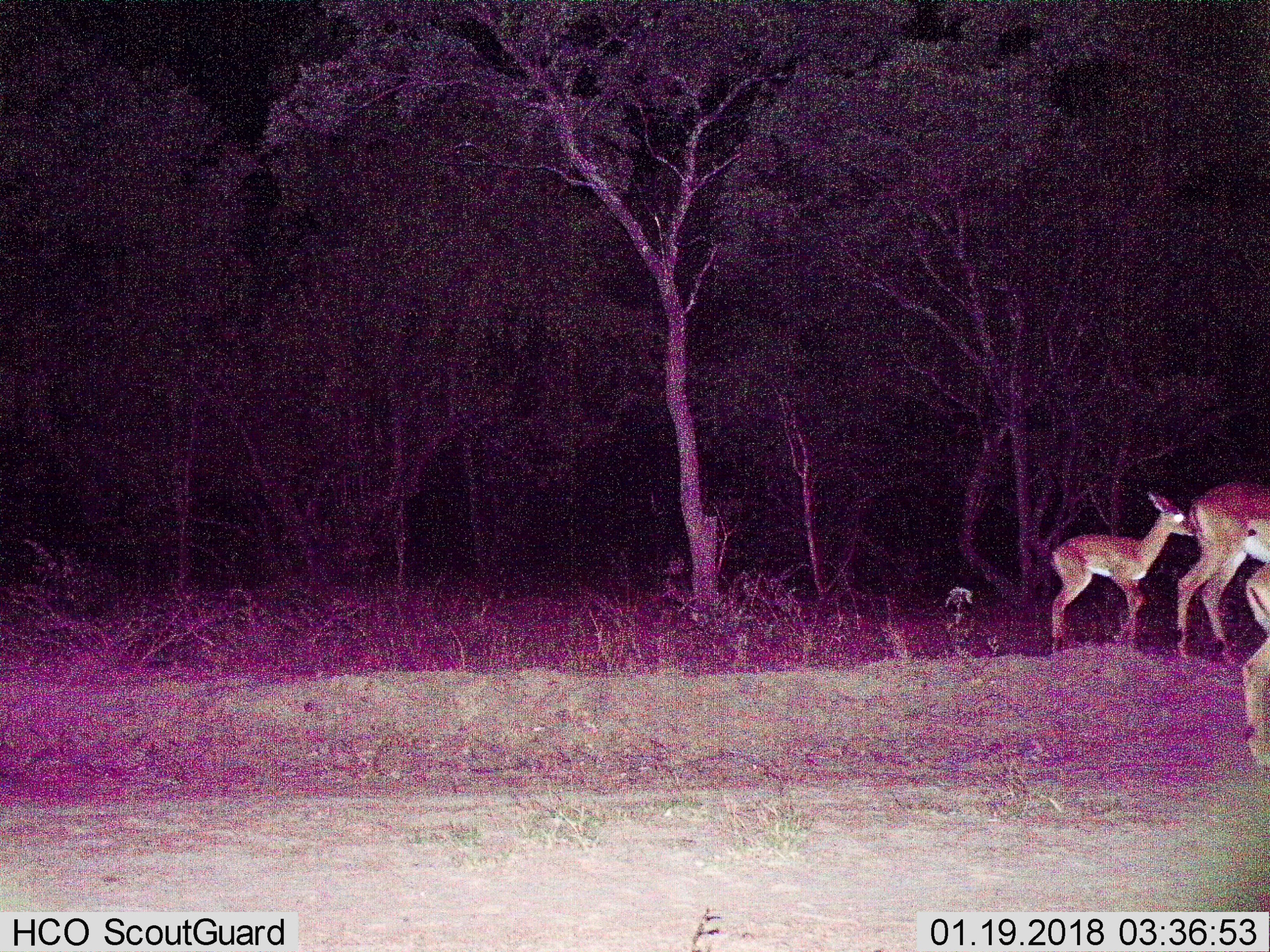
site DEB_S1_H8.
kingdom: Animalia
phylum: Chordata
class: Mammalia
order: Artiodactyla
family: Bovidae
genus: Aepyceros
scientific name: Aepyceros melampus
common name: impala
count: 3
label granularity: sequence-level